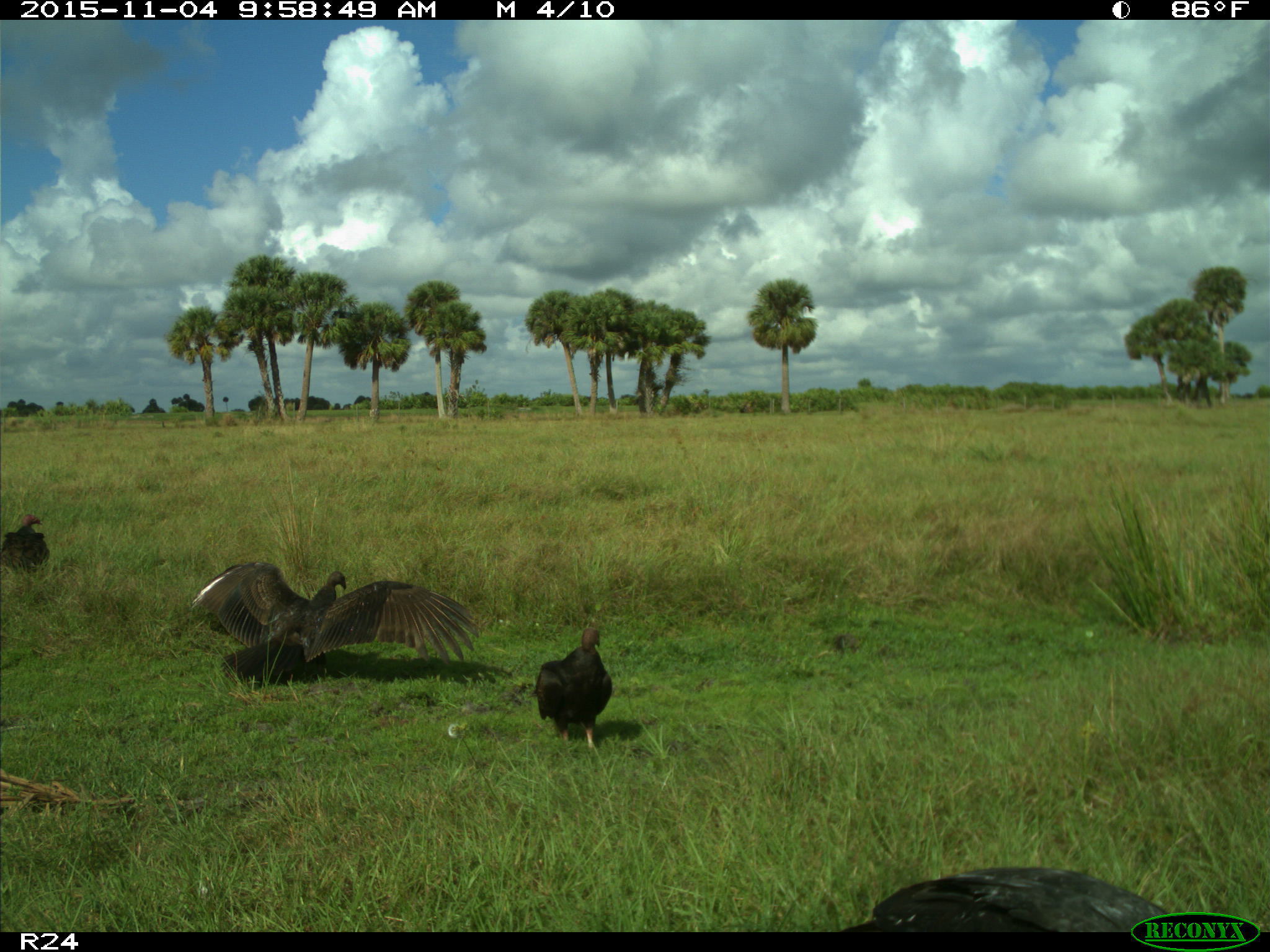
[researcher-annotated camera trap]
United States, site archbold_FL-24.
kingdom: Animalia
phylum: Chordata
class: Aves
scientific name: Aves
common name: birds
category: unidentified bird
Unidentified bird (birds) (Aves).